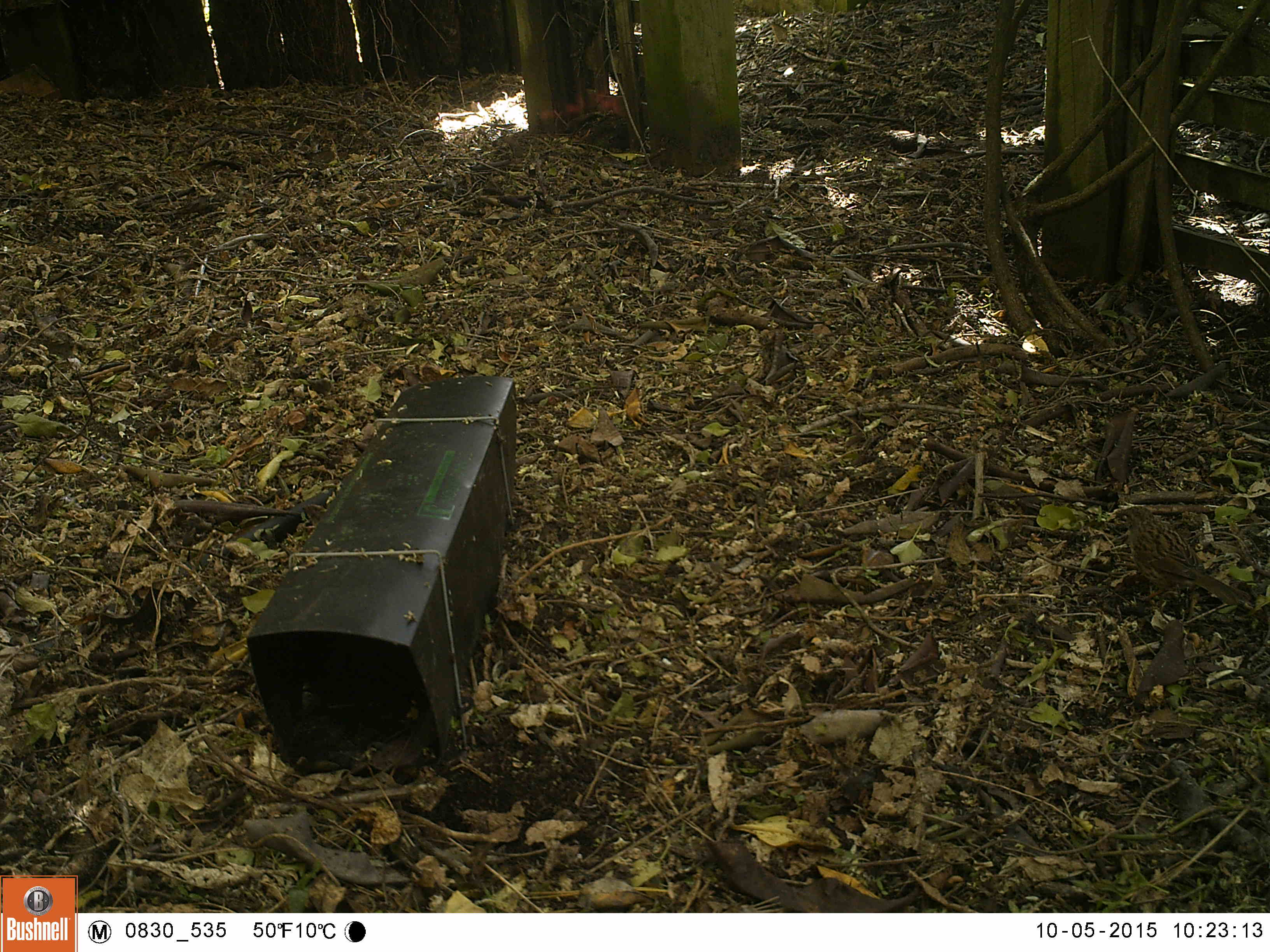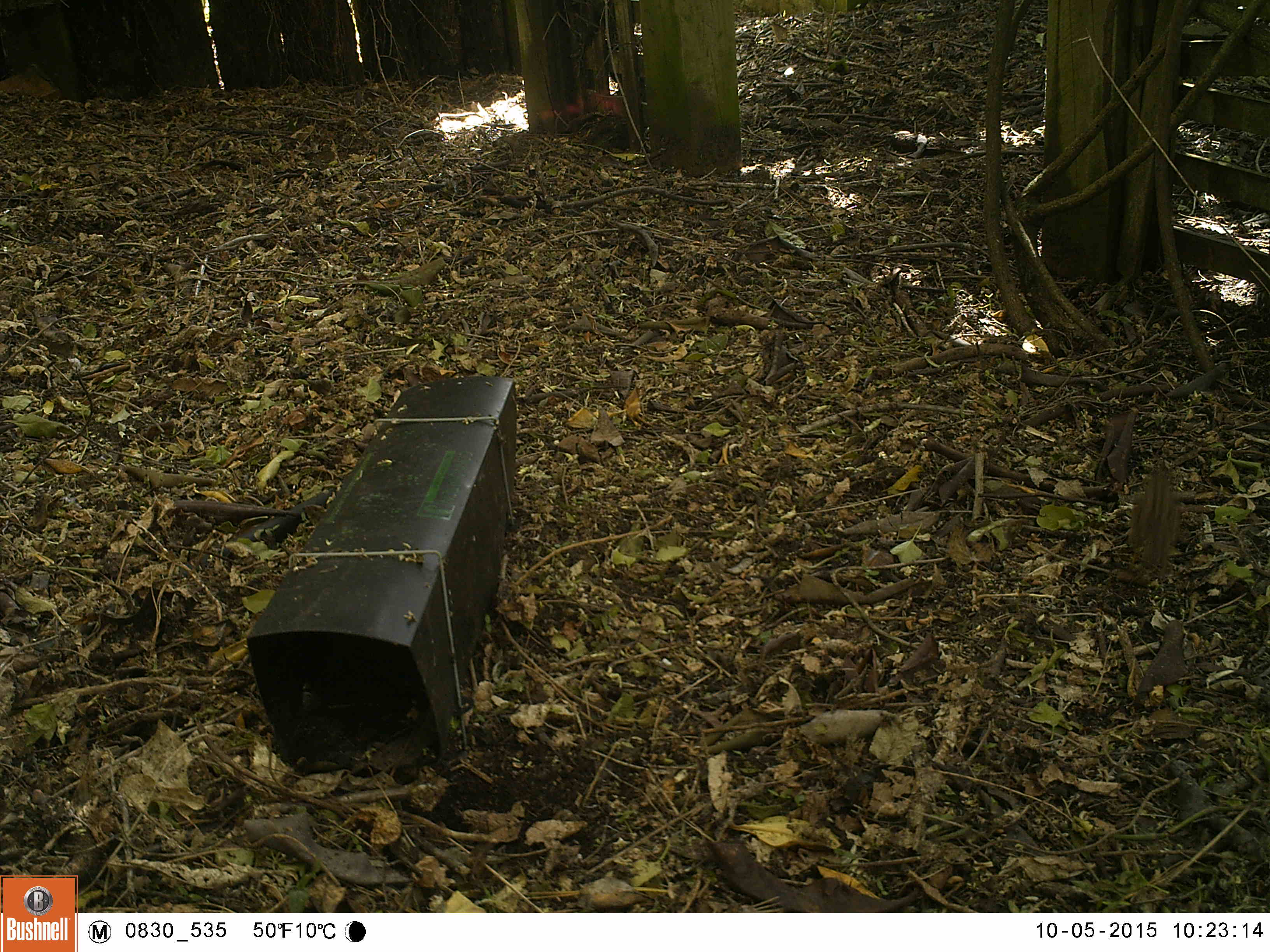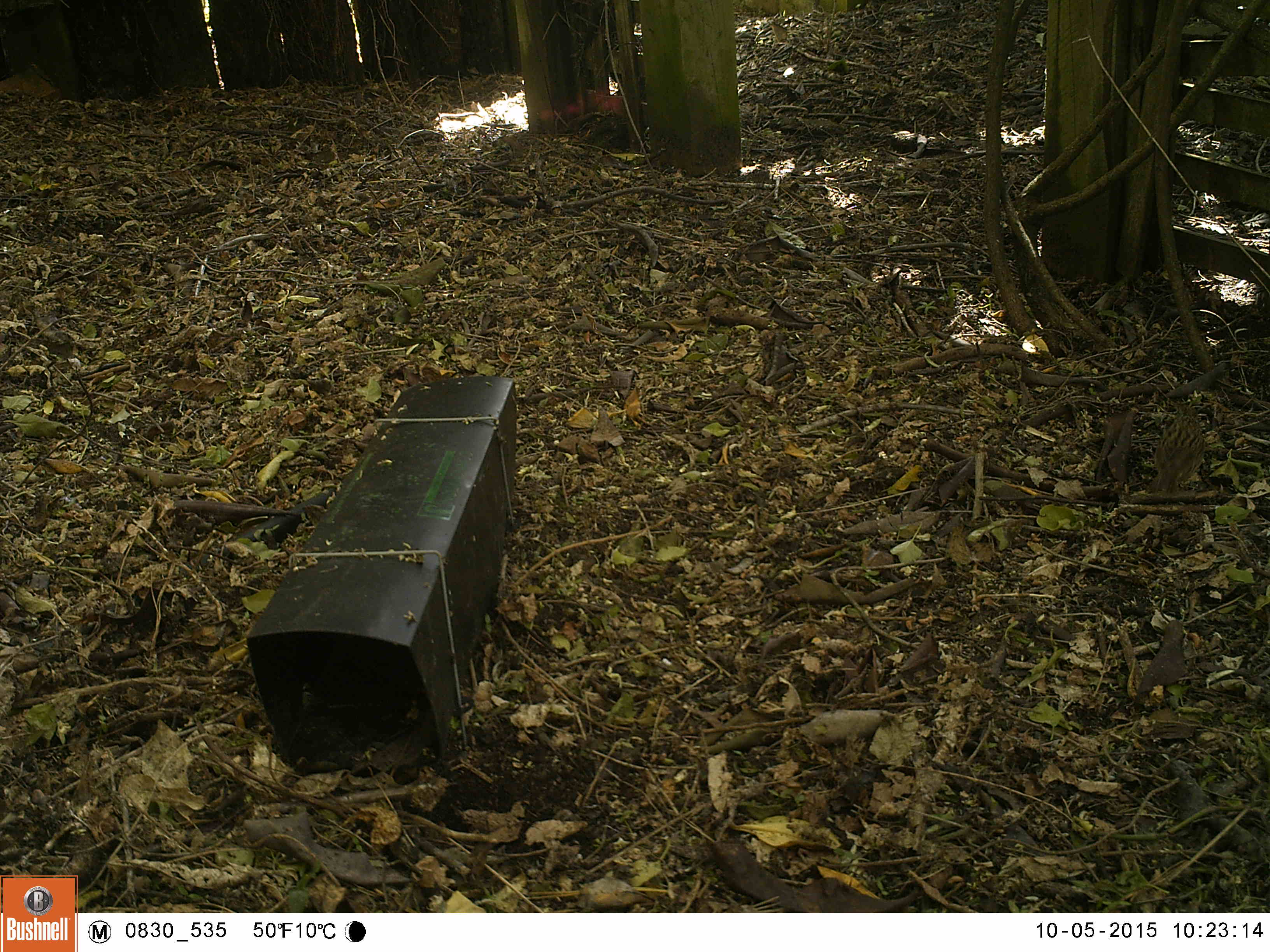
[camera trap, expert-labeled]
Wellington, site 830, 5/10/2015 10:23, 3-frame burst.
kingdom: Animalia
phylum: Chordata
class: Aves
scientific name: Aves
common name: bird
Bird (Aves).